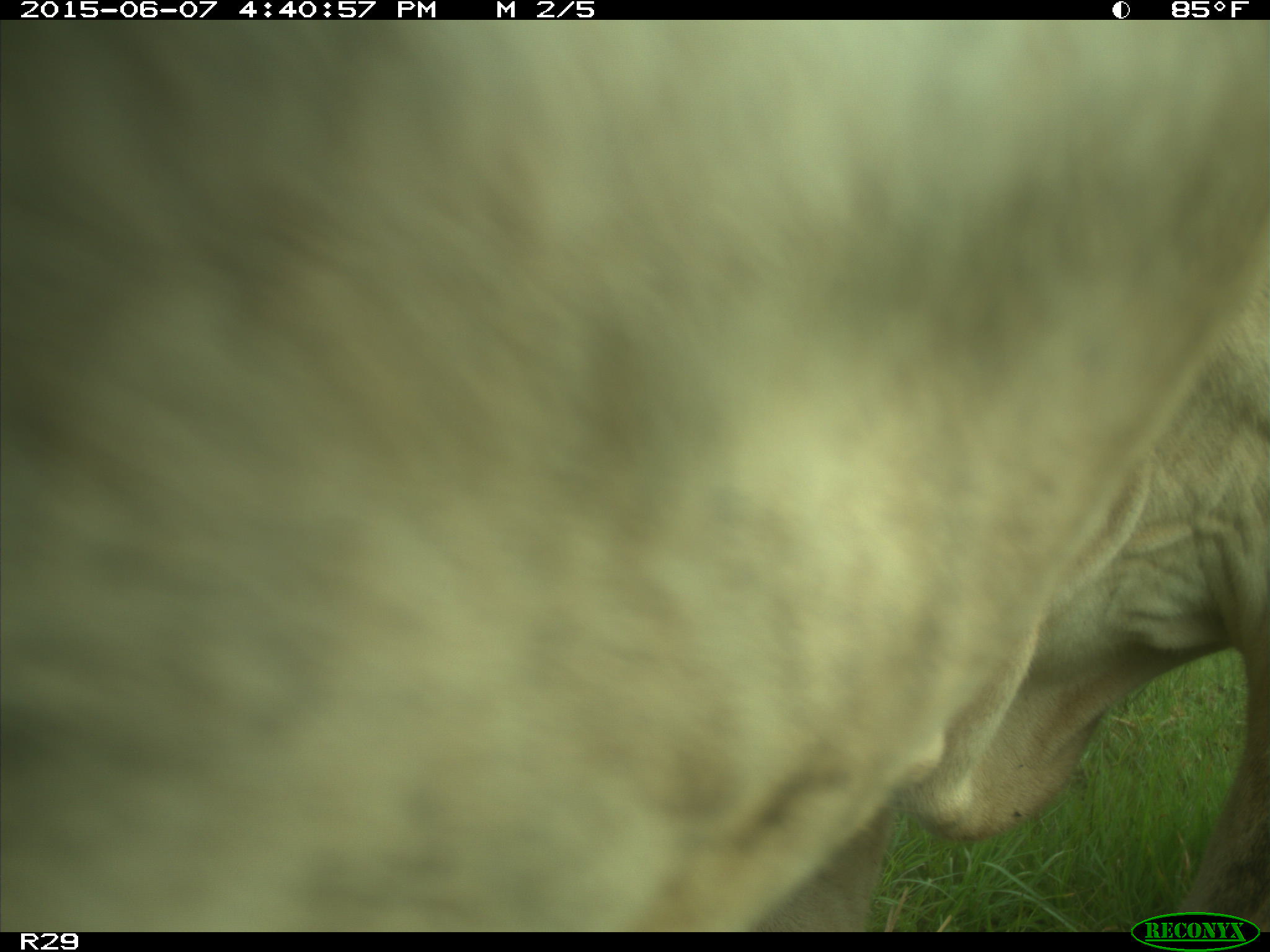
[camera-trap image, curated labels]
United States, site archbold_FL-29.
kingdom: Animalia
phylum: Chordata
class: Mammalia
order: Artiodactyla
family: Bovidae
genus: Bos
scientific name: Bos taurus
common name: domestic cow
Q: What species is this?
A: Bos taurus (domestic cow).